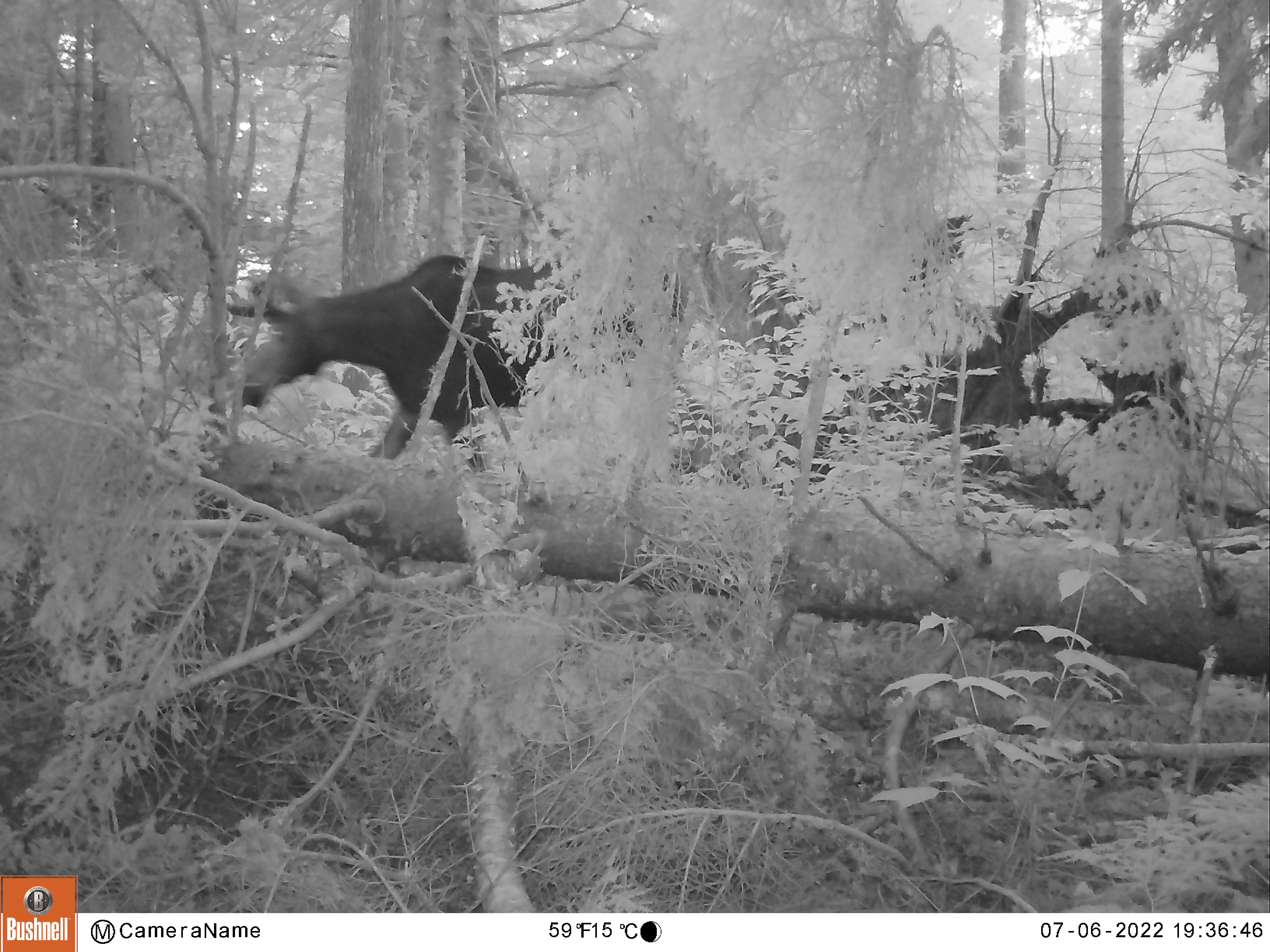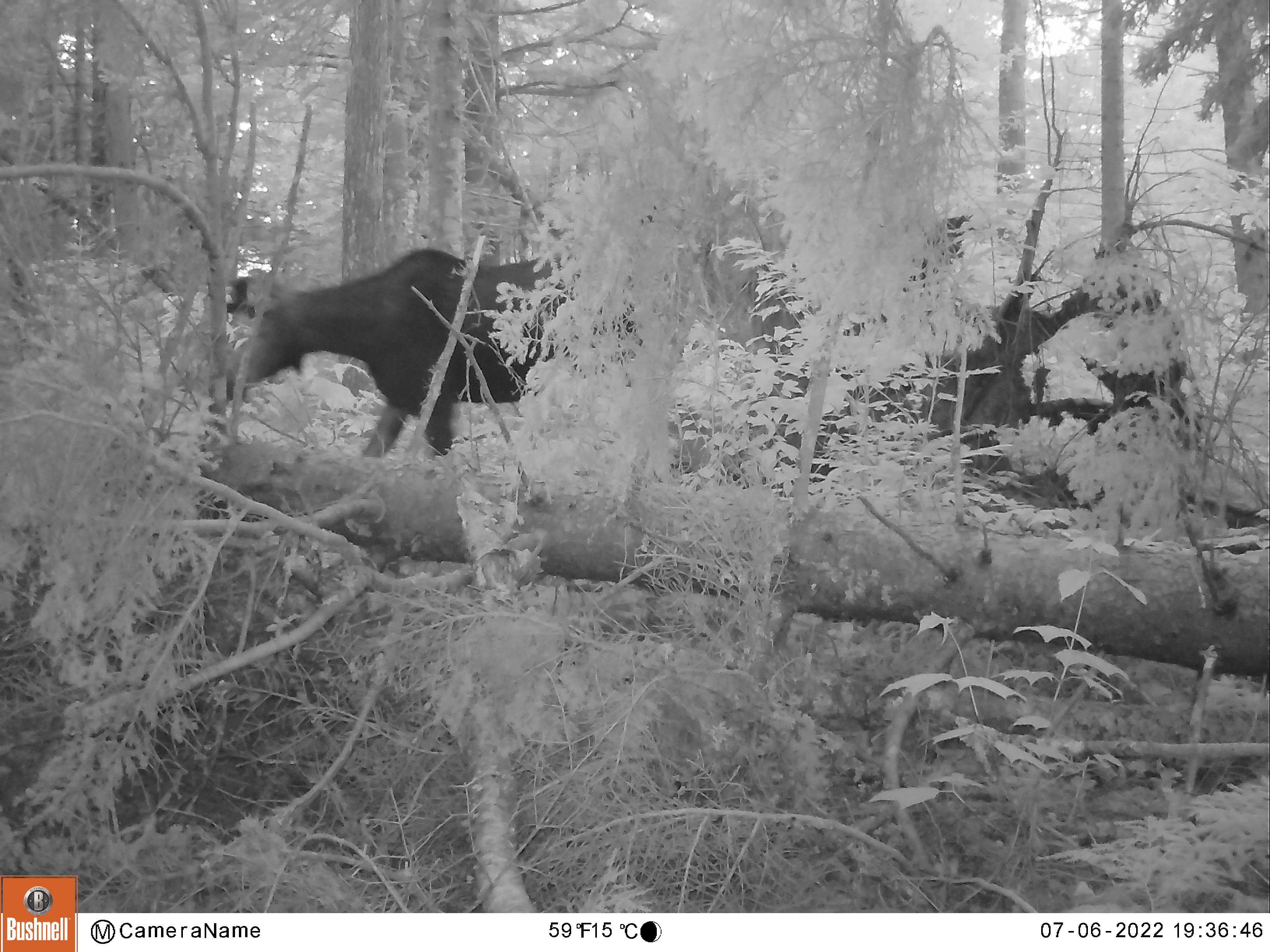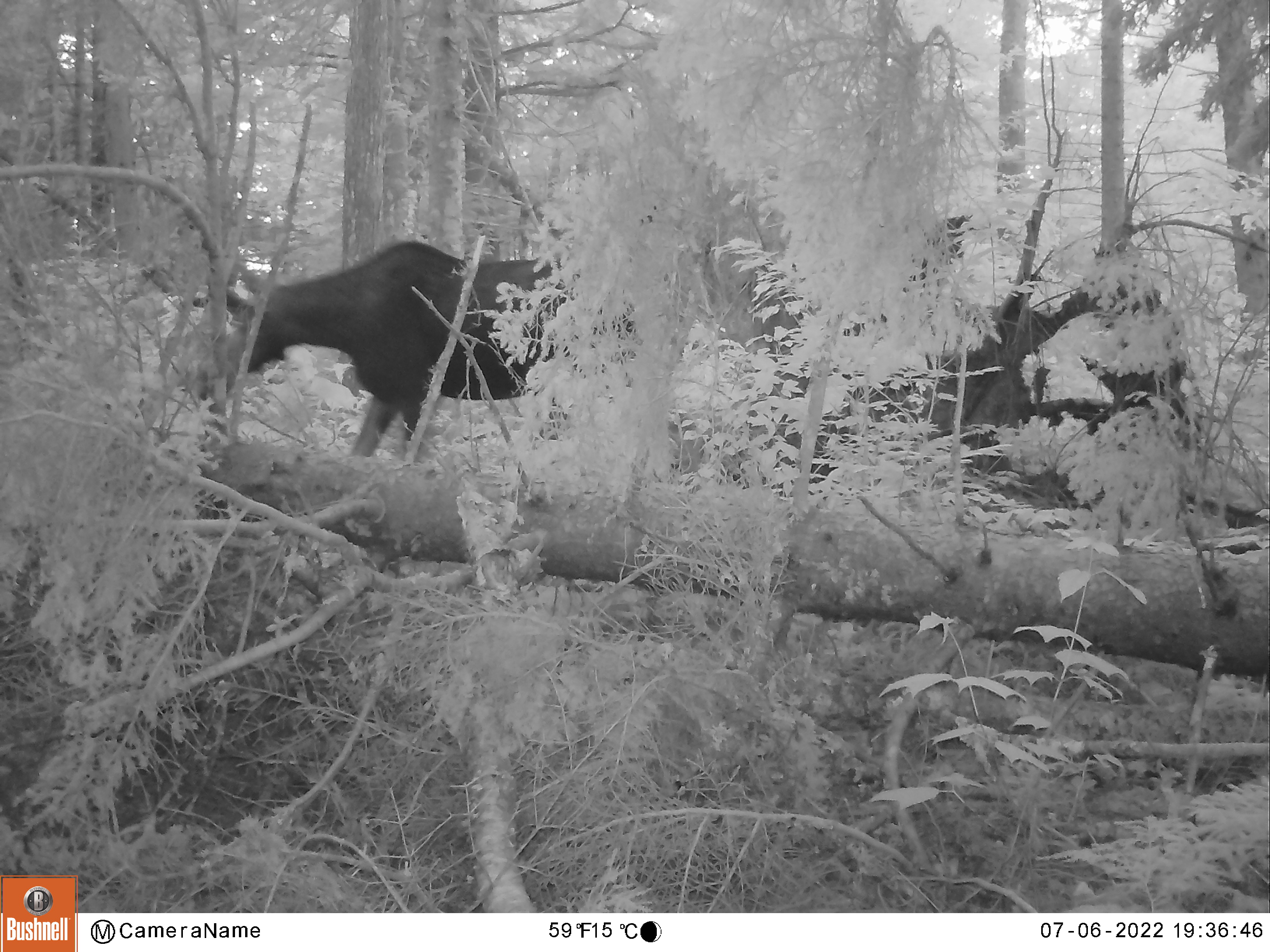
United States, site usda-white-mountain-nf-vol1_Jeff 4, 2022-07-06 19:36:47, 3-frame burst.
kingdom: Animalia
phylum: Chordata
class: Mammalia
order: Artiodactyla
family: Cervidae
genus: Alces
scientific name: Alces alces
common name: moose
Moose (Alces alces).